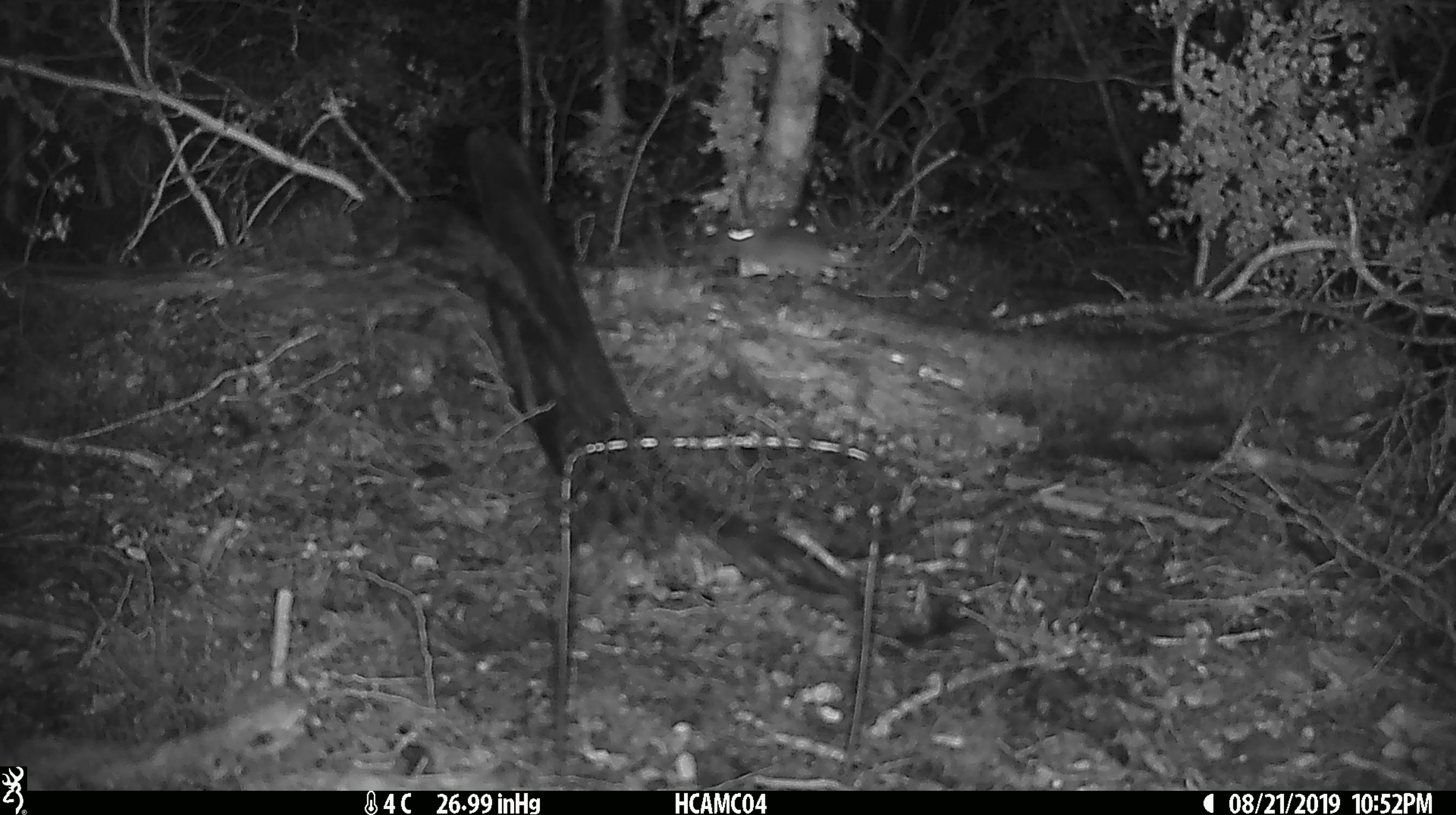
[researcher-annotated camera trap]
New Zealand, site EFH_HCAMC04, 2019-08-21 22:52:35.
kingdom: Animalia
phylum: Chordata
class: Mammalia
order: Rodentia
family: Muridae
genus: Mus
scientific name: Mus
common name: mouse